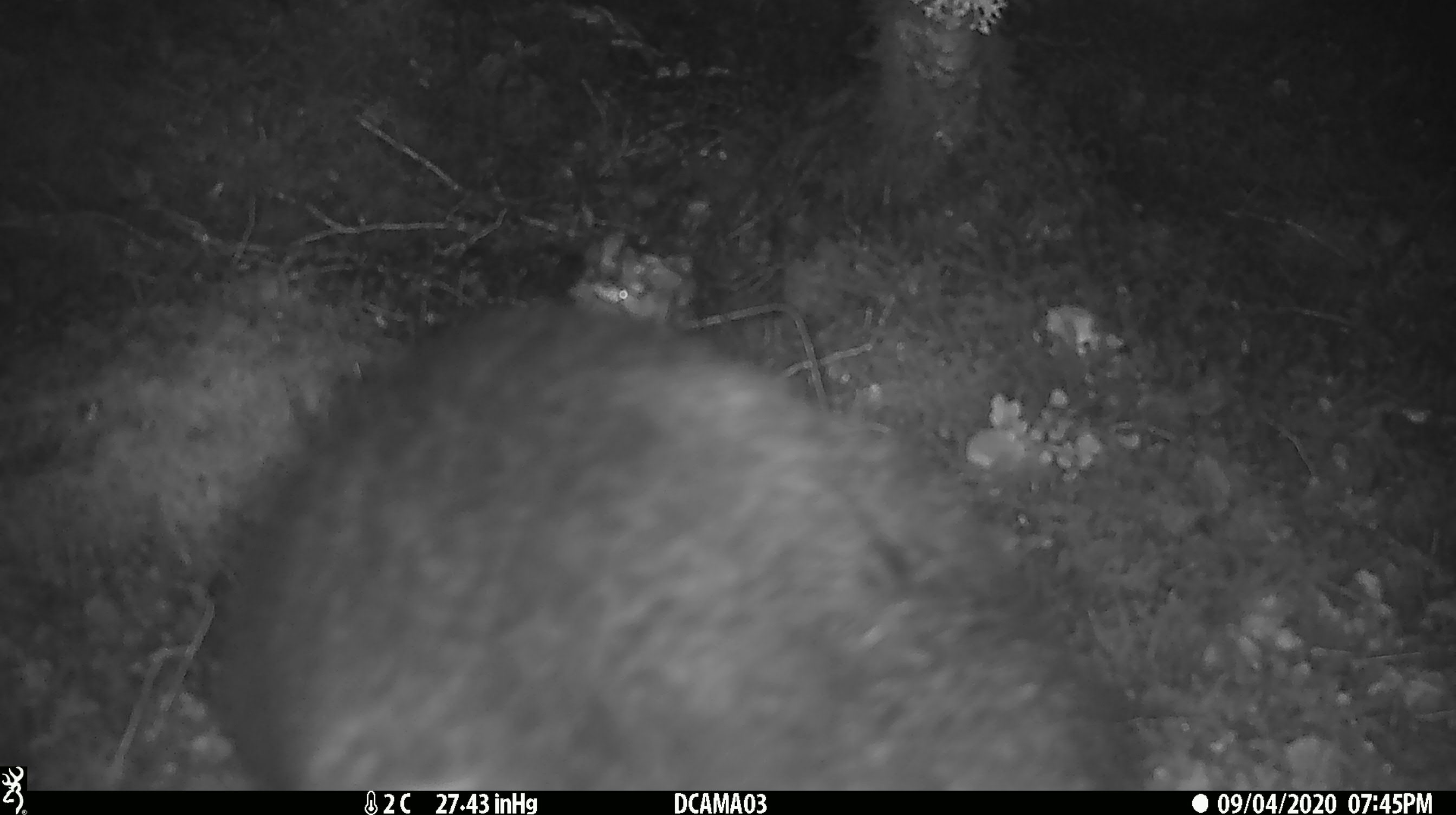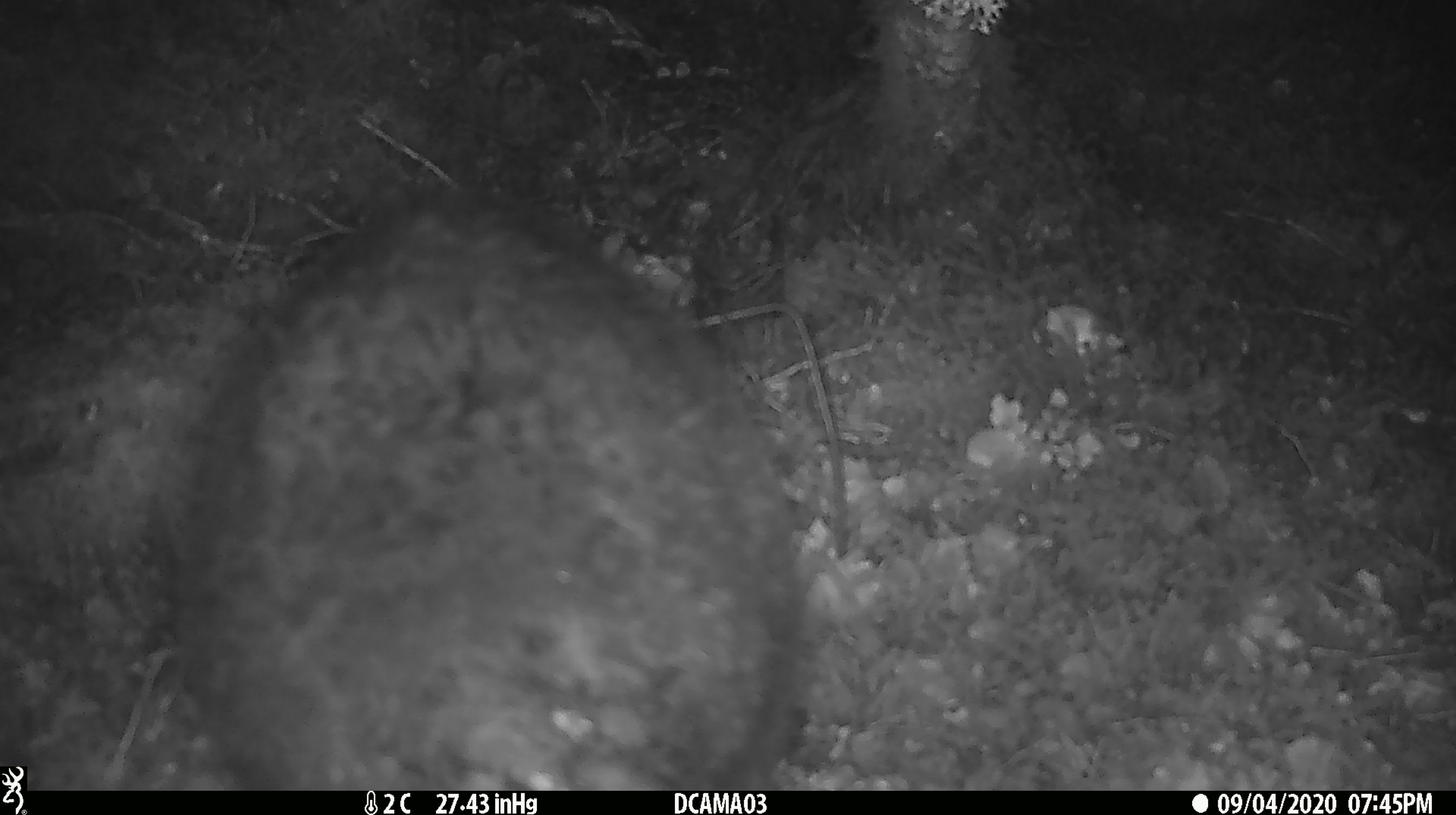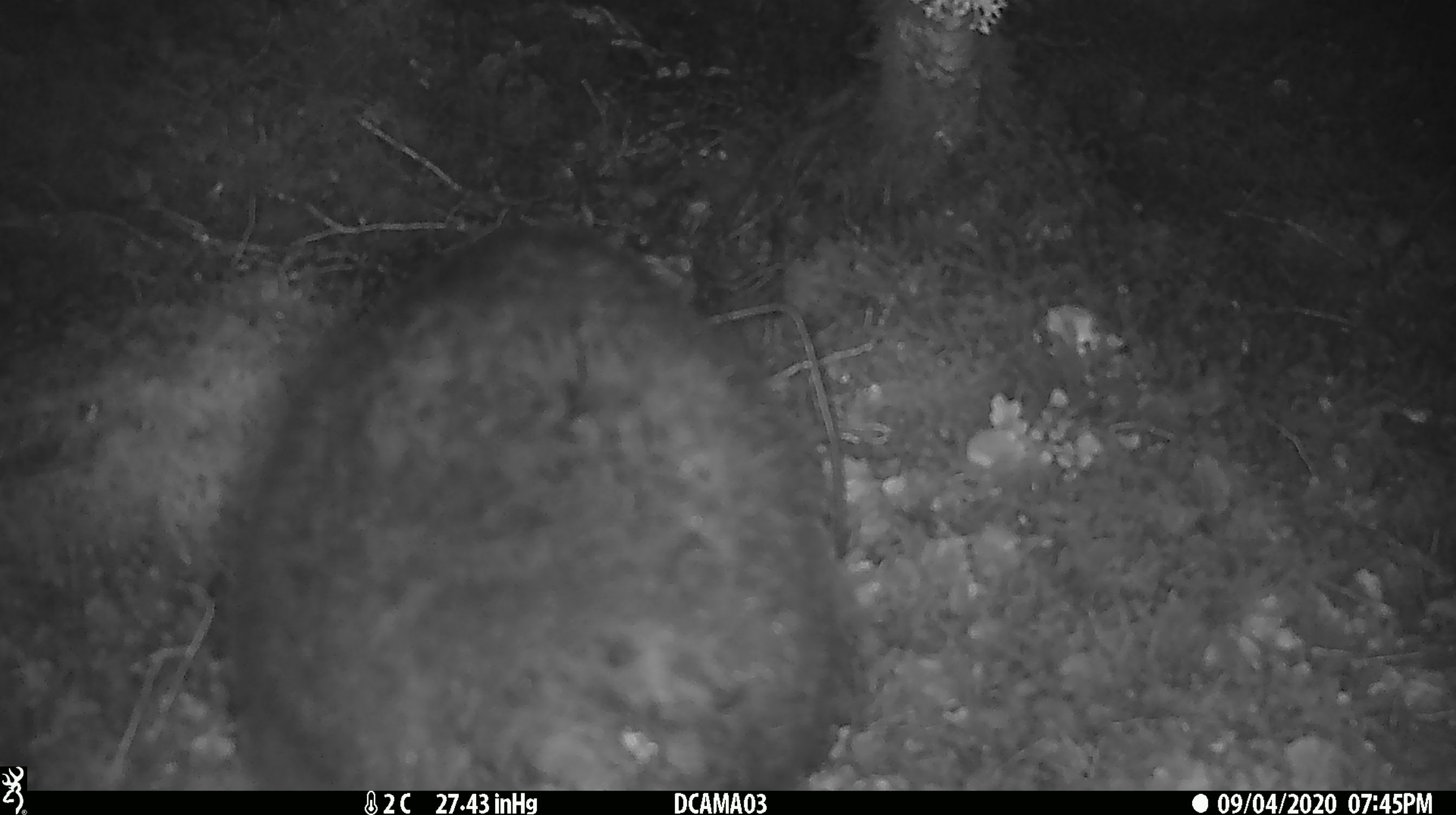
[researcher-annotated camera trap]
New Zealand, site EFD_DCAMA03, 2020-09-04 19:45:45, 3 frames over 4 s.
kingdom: Animalia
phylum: Chordata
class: Mammalia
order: Diprotodontia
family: Phalangeridae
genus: Trichosurus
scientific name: Trichosurus vulpecula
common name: common brushtail possum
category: possum